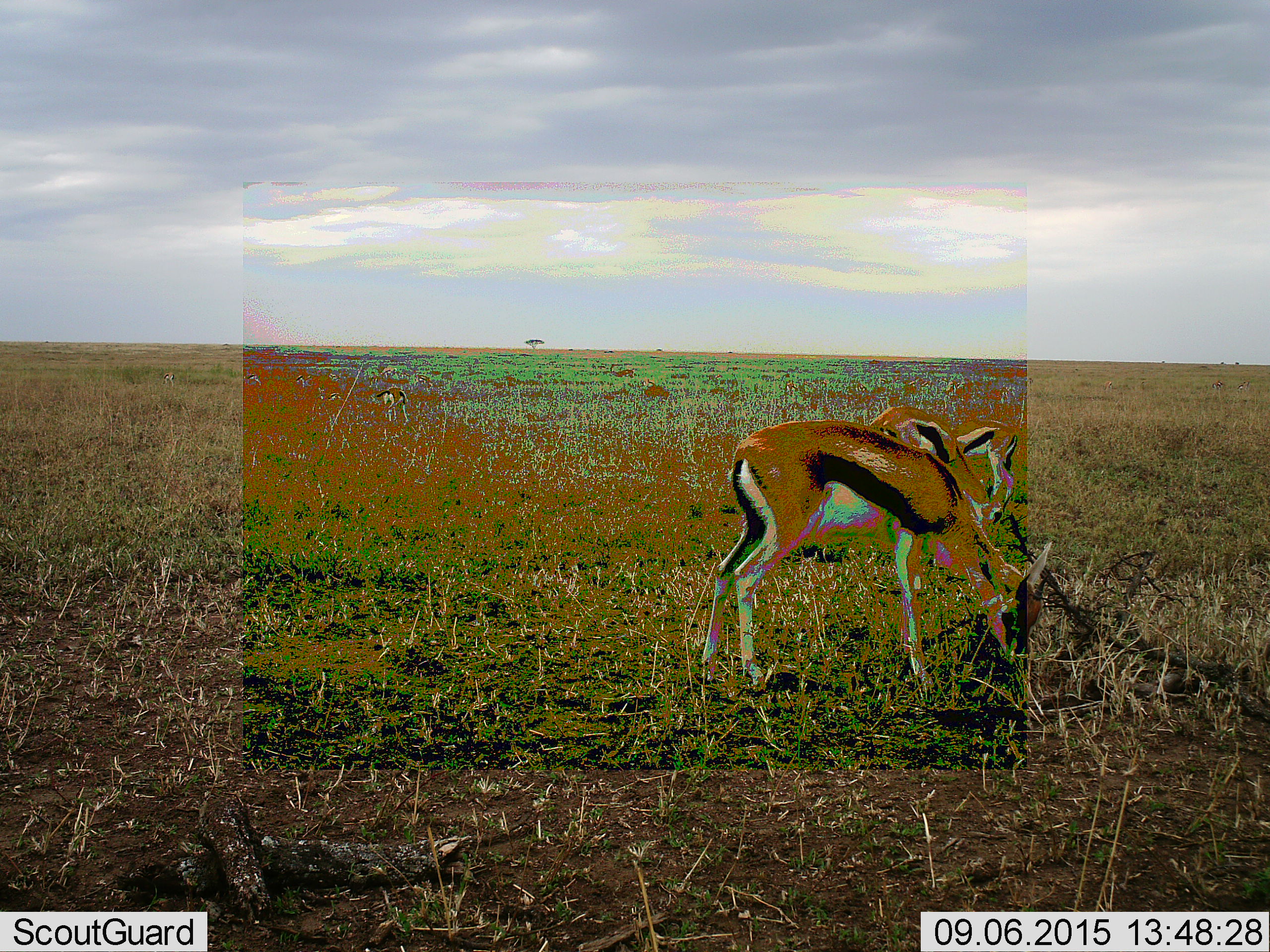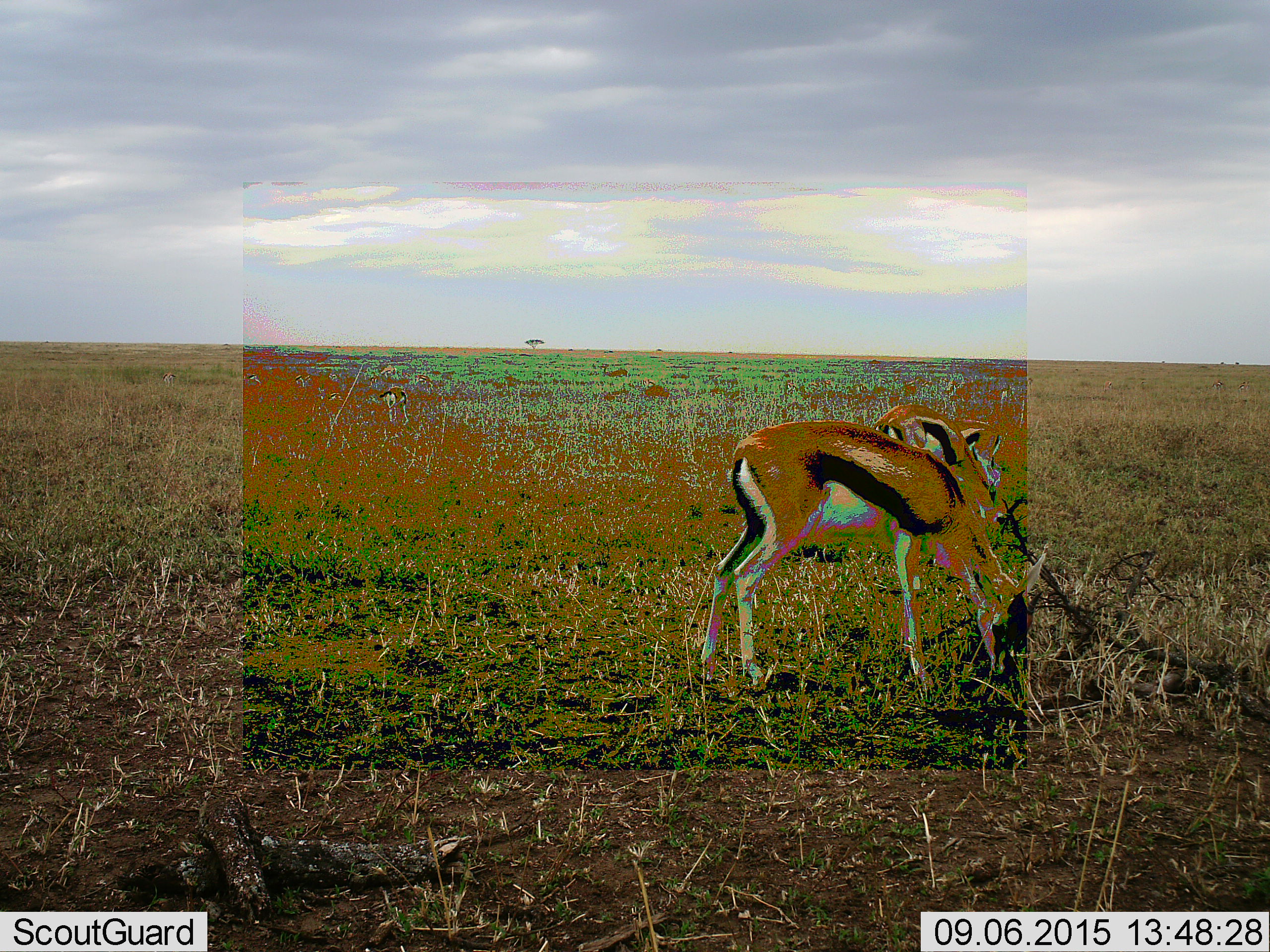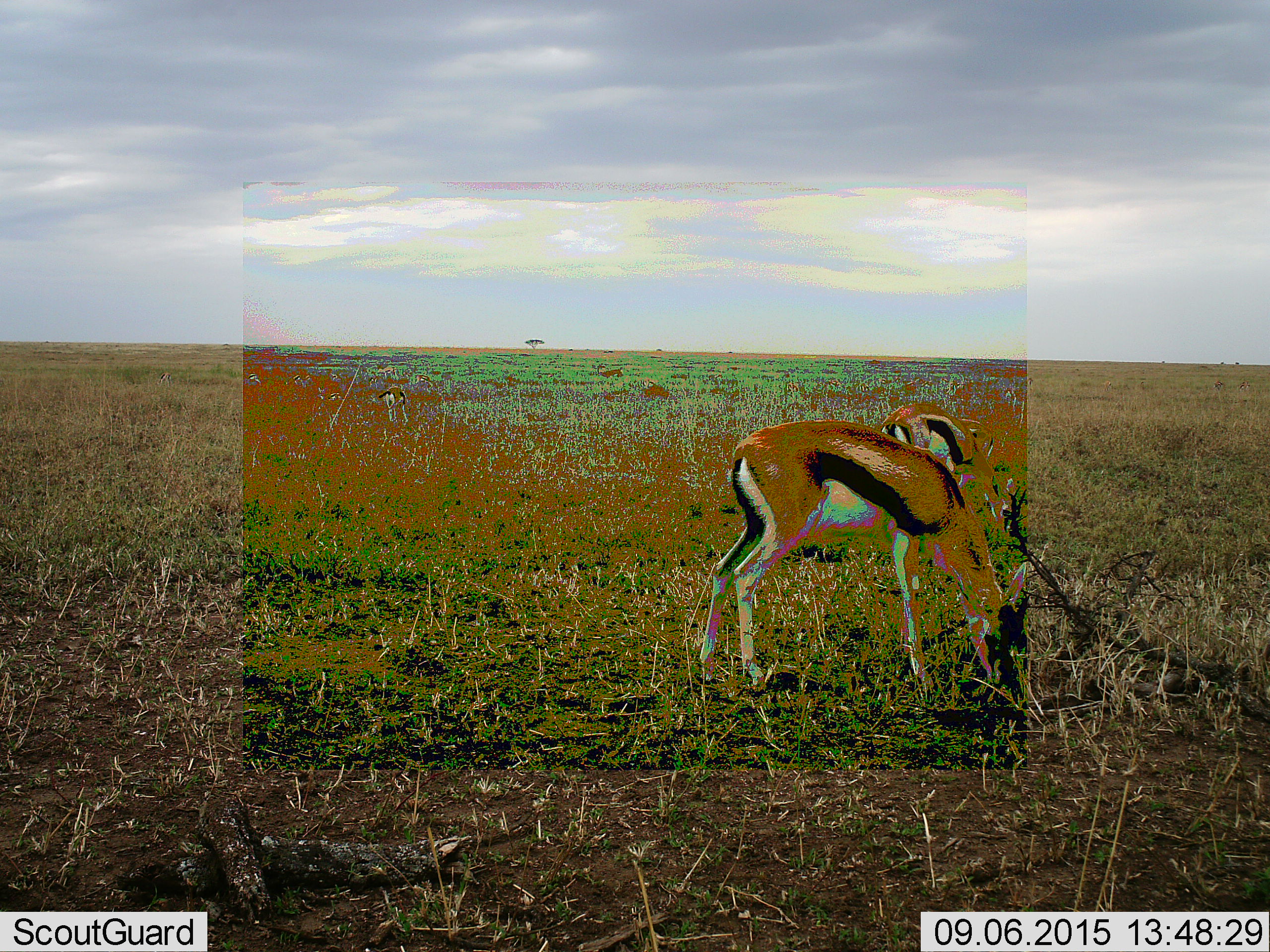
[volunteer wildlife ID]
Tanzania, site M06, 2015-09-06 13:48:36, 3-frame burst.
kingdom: Animalia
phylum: Chordata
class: Mammalia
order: Artiodactyla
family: Bovidae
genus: Eudorcas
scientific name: Eudorcas thomsonii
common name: thomson's gazelle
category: gazellethomsons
Gazellethomsons (thomson's gazelle) (Eudorcas thomsonii), count 5. Behavior (volunteer vote fractions): standing 62%, resting 0%, moving 50%, interacting 0%. Young present (vote fraction): 12%. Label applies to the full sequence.